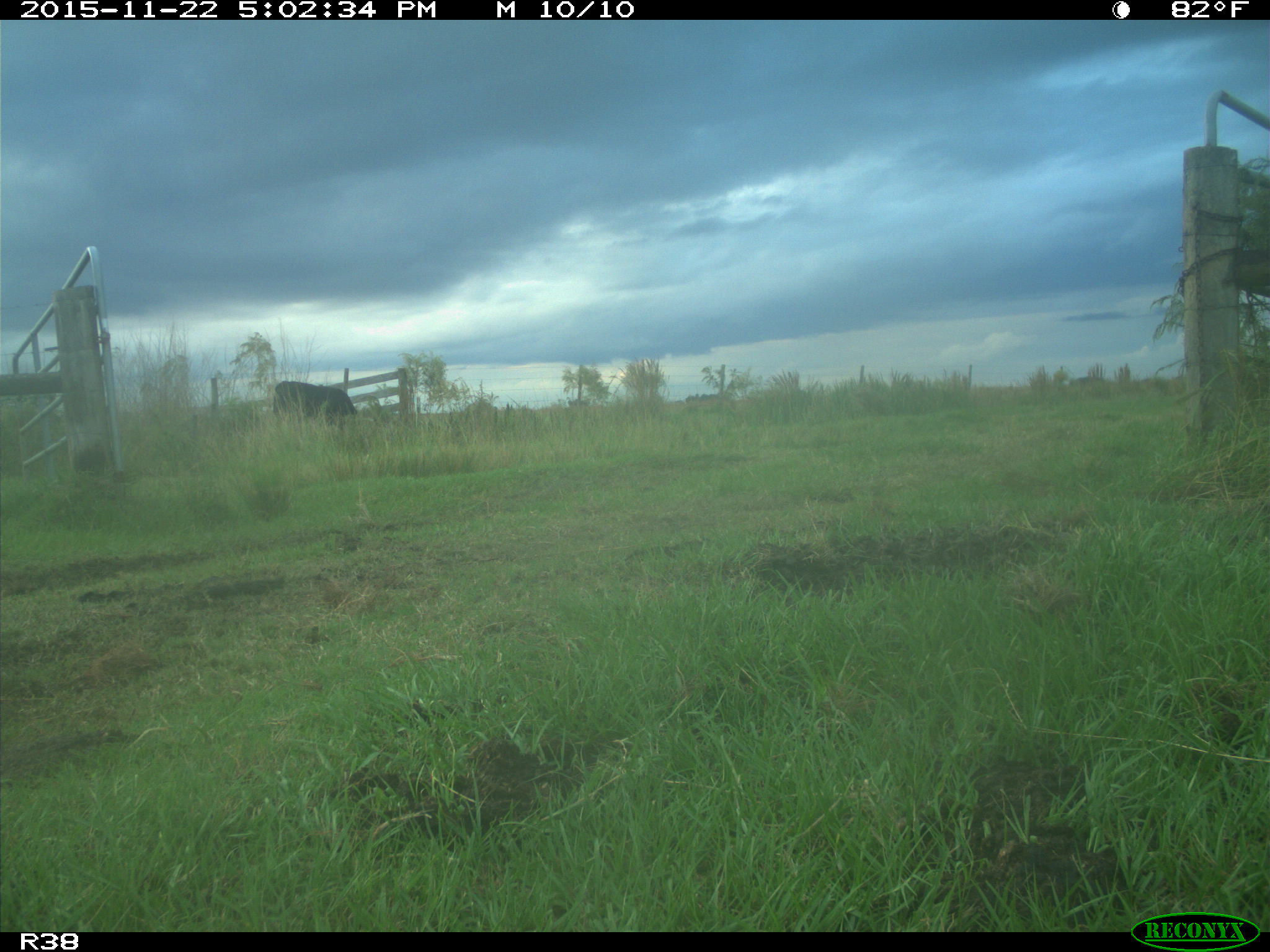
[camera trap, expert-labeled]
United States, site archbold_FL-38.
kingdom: Animalia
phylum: Chordata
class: Mammalia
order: Artiodactyla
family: Bovidae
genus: Bos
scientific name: Bos taurus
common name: domestic cow